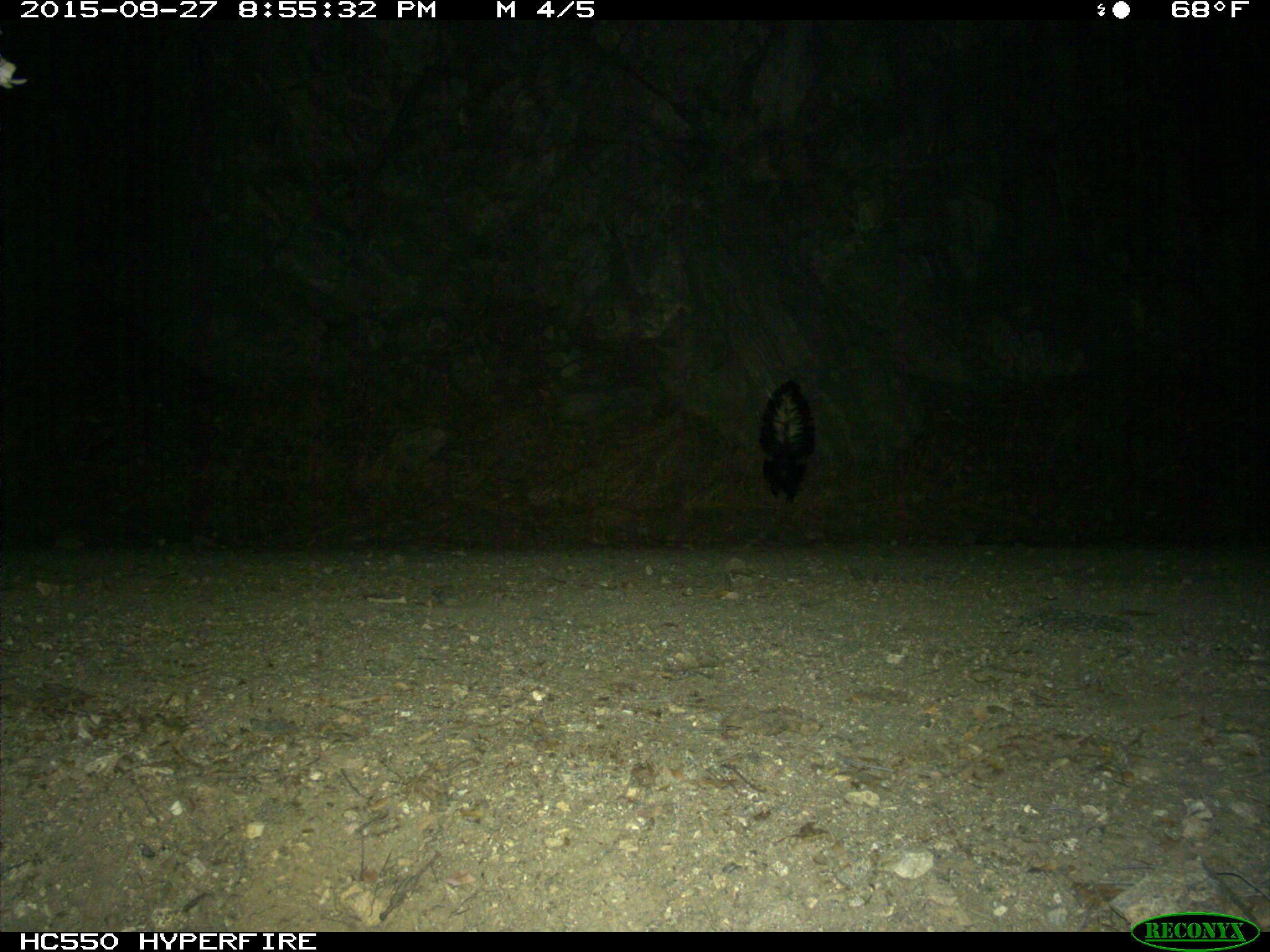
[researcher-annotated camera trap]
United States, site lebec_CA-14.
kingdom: Animalia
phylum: Chordata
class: Mammalia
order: Carnivora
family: Mephitidae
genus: Mephitis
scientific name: Mephitis mephitis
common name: striped skunk